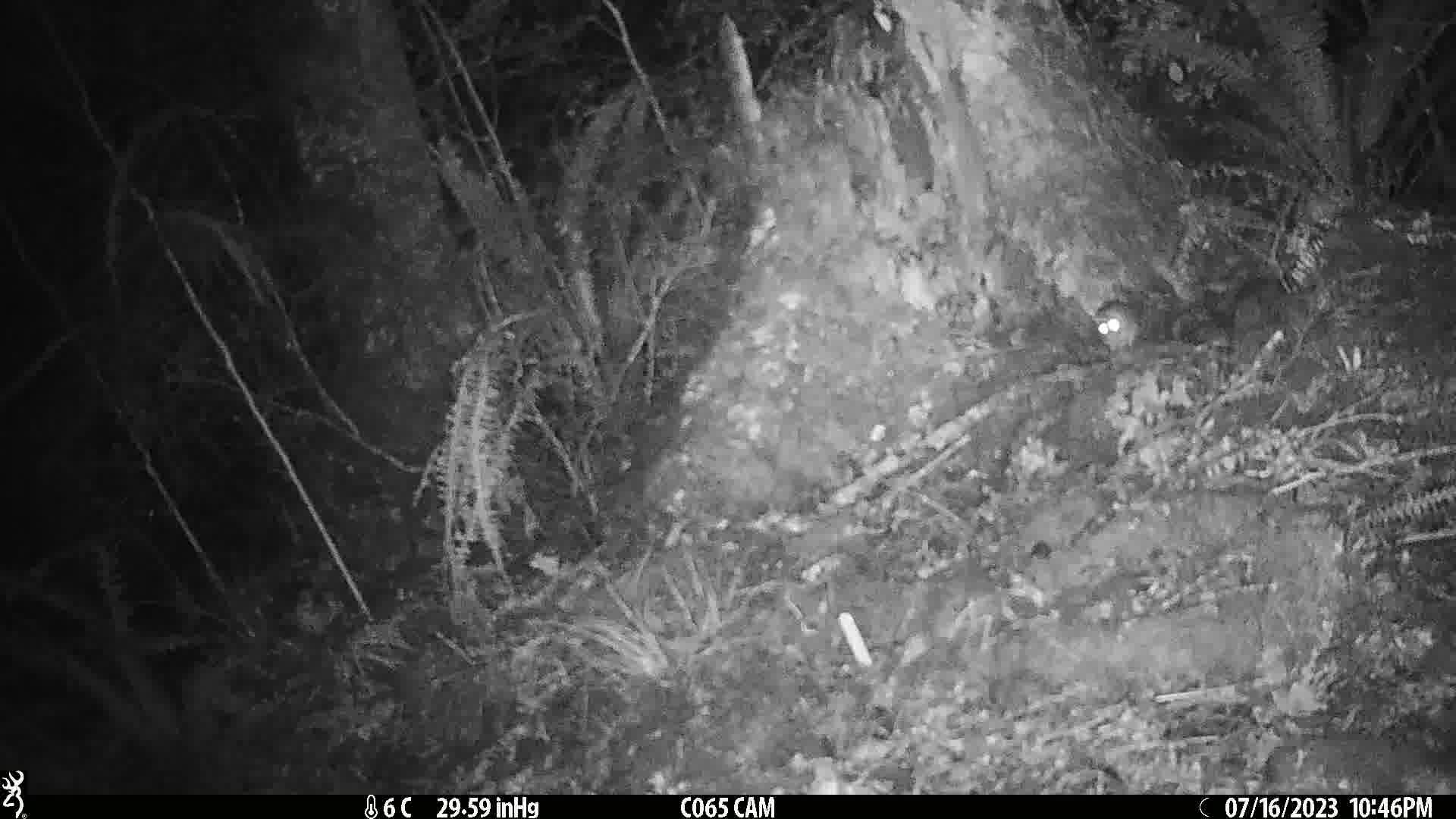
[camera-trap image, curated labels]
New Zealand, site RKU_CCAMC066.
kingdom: Animalia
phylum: Chordata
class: Mammalia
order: Rodentia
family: Muridae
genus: Rattus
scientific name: Rattus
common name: rat